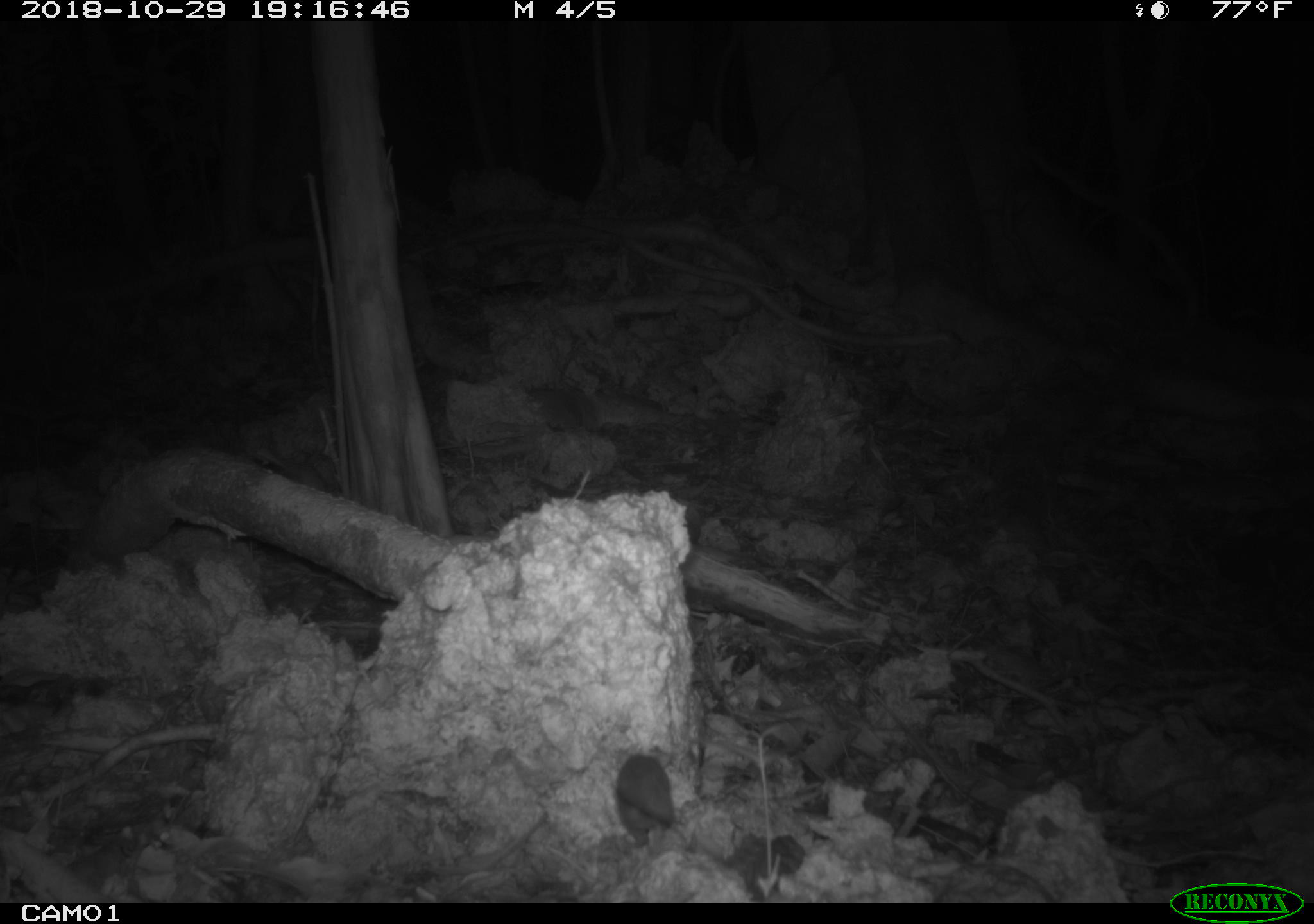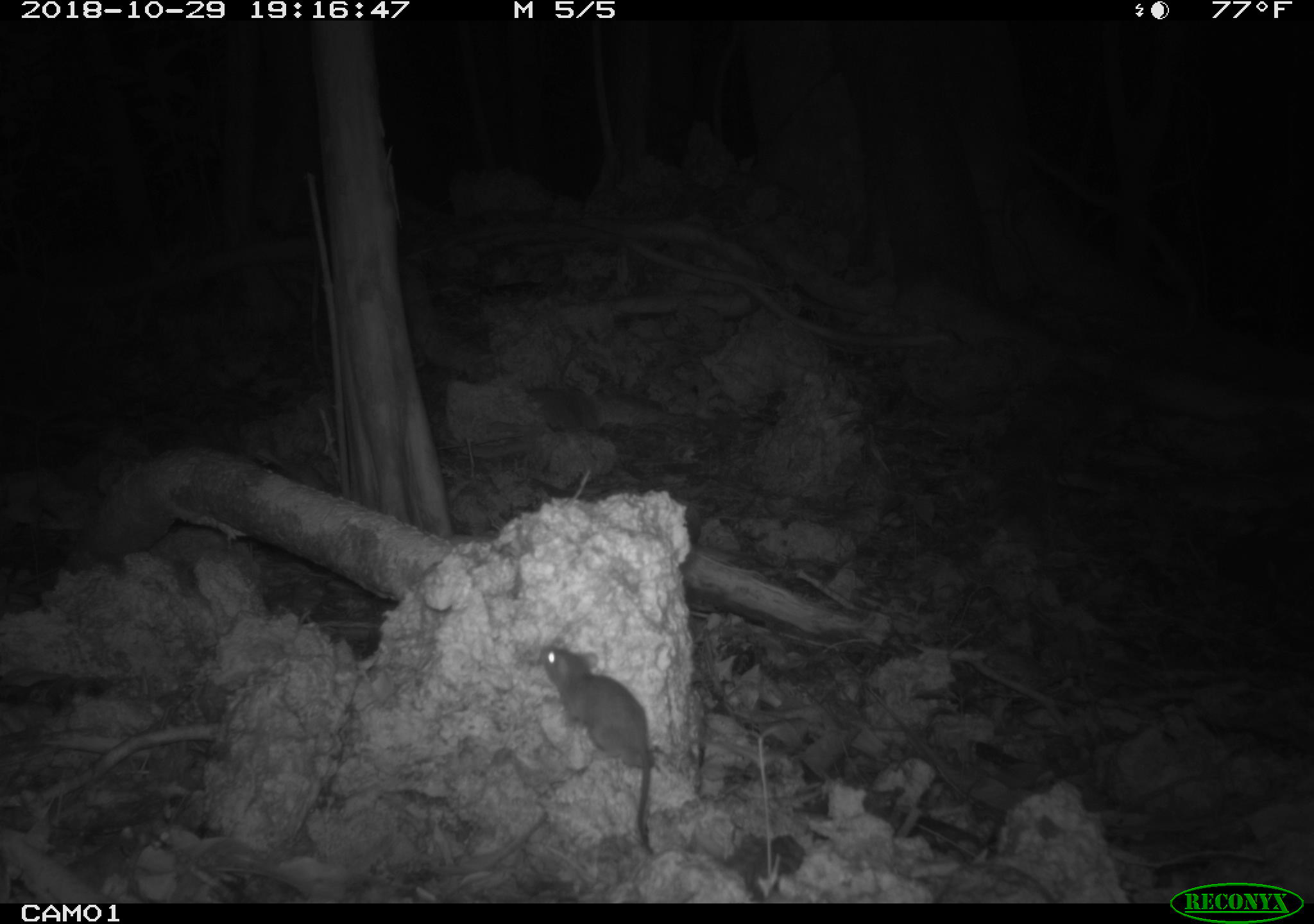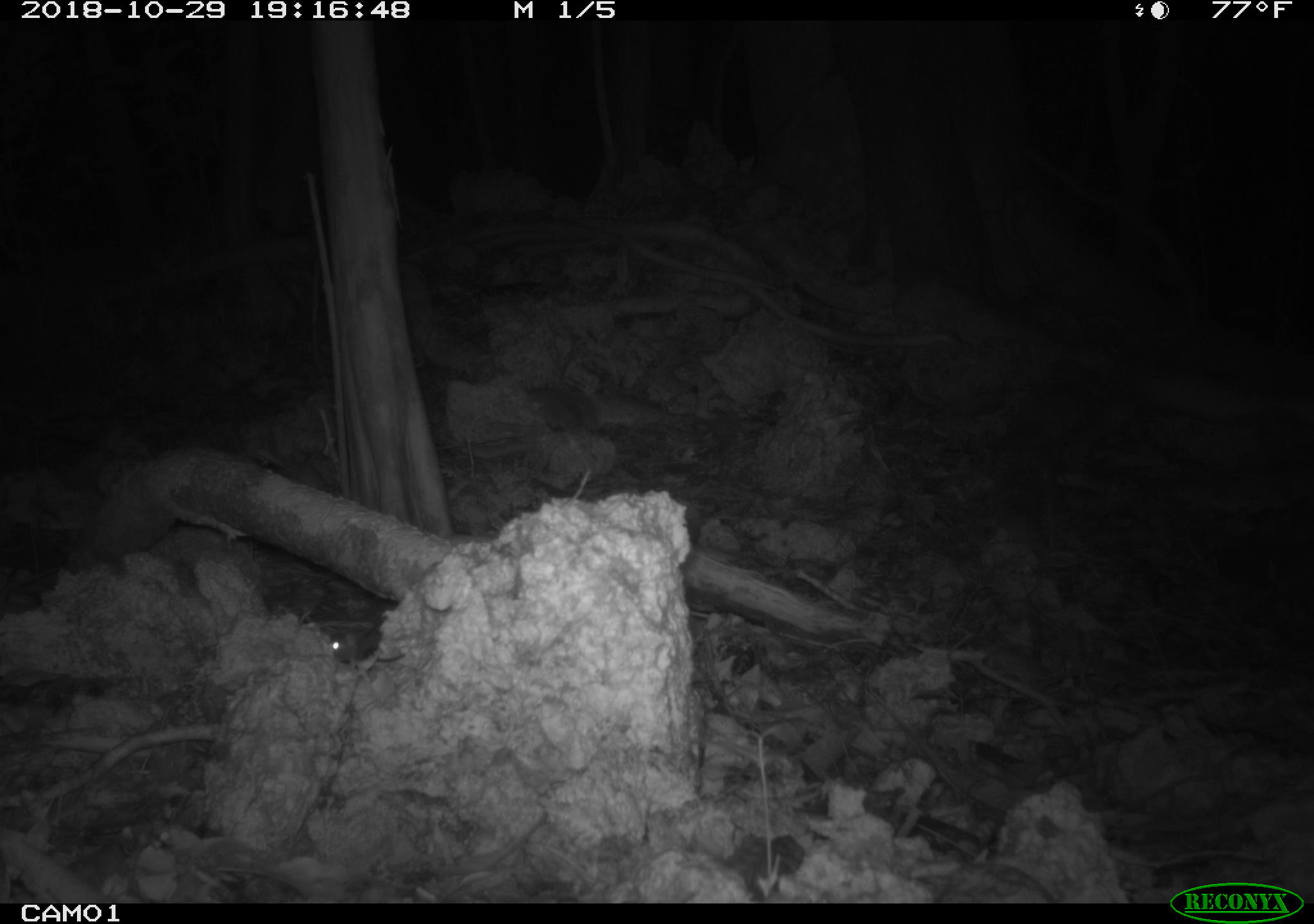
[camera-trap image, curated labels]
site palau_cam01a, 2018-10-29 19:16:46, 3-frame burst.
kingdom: Animalia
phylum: Chordata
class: Mammalia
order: Rodentia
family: Muridae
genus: Rattus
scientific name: Rattus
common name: rat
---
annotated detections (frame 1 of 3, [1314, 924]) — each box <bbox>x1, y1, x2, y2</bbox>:
rat: <bbox>607, 749, 675, 851</bbox>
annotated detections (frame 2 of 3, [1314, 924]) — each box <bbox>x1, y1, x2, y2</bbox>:
rat: <bbox>532, 638, 658, 855</bbox>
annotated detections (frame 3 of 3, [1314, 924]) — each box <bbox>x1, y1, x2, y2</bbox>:
rat: <bbox>312, 615, 381, 670</bbox>